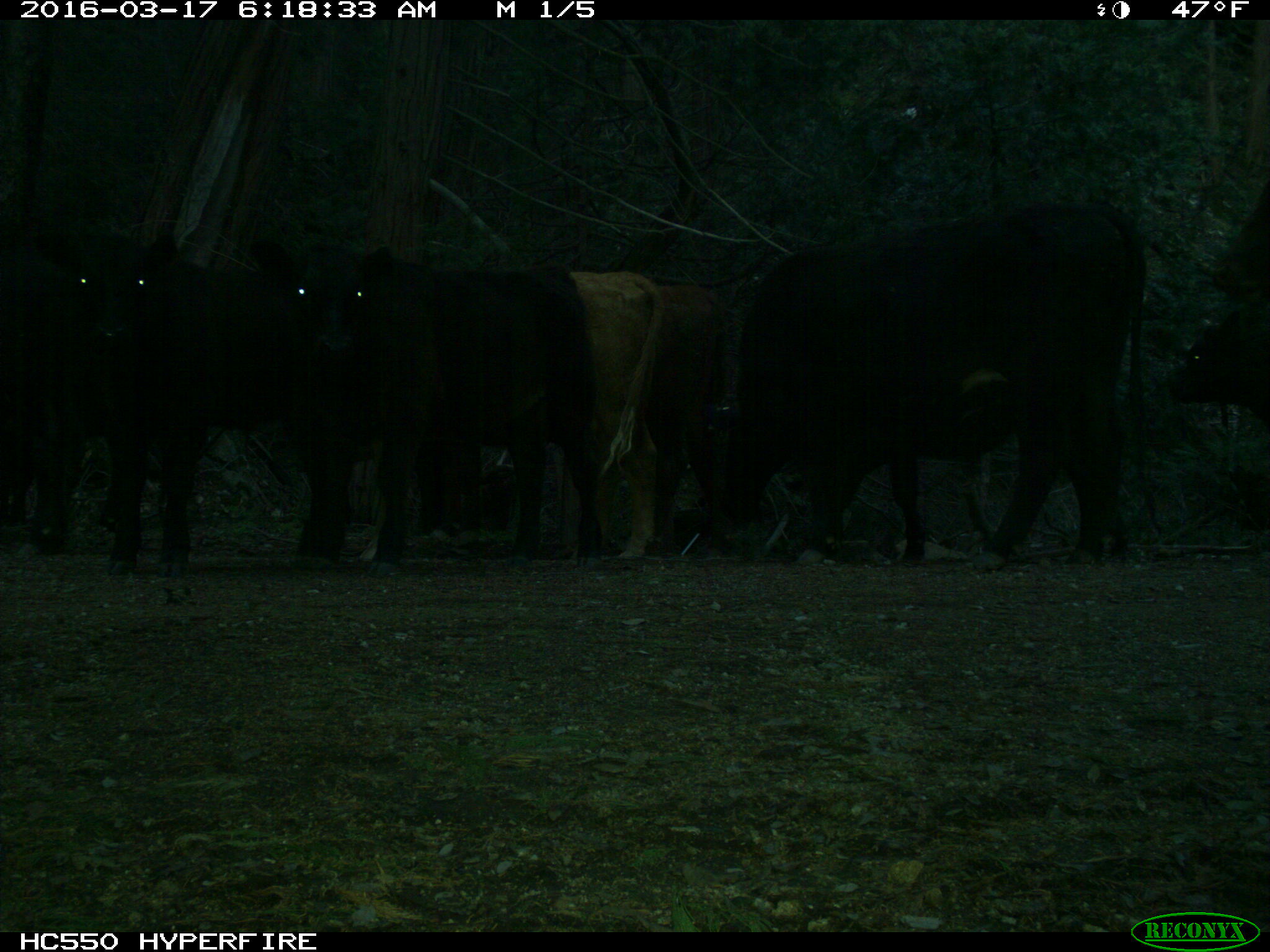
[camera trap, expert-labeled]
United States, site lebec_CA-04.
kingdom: Animalia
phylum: Chordata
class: Mammalia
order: Artiodactyla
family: Bovidae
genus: Bos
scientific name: Bos taurus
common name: domestic cow